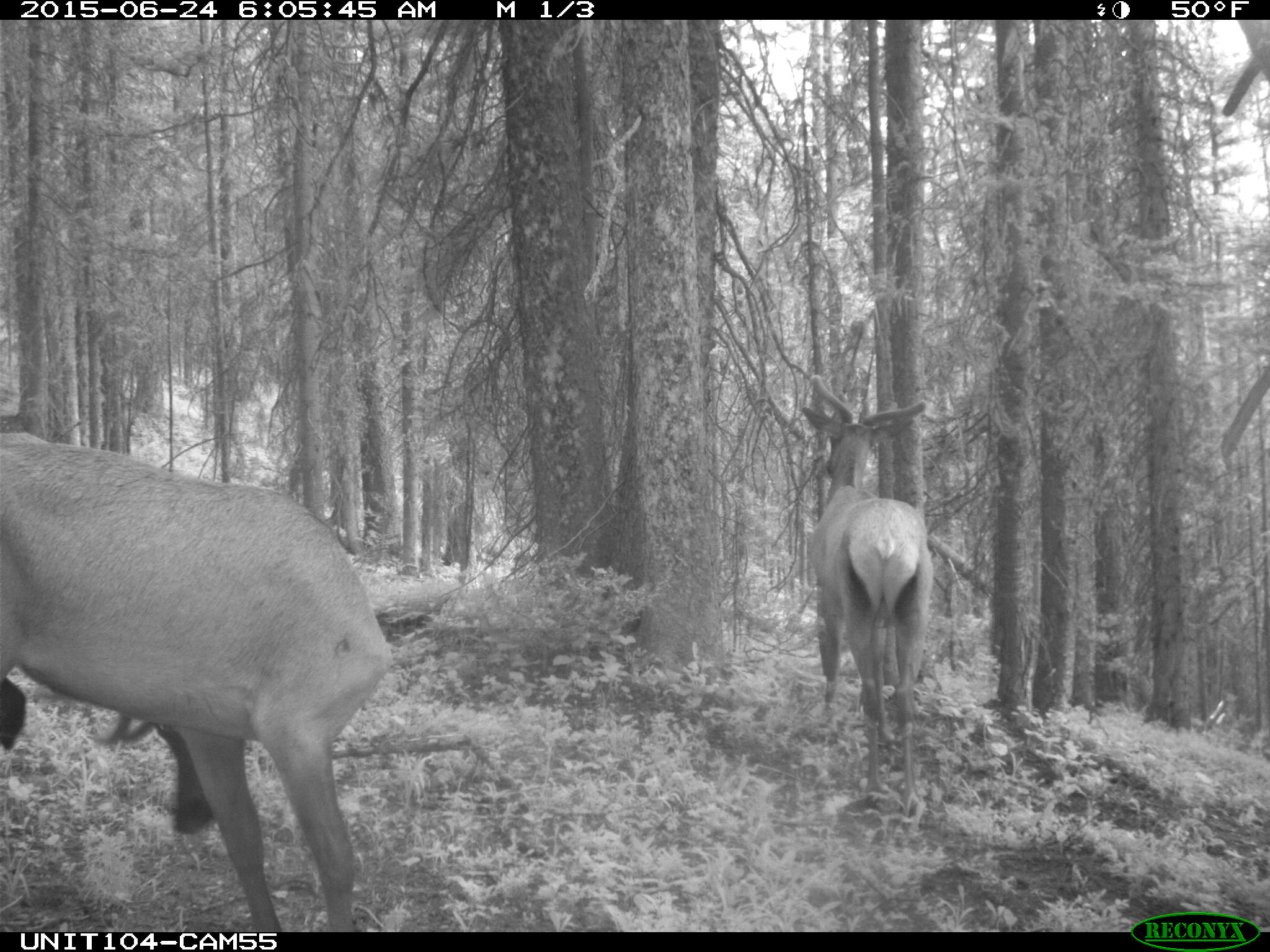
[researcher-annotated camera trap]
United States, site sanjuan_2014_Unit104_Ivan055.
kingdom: Animalia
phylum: Chordata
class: Mammalia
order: Artiodactyla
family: Cervidae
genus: Cervus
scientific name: Cervus elaphus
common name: red deer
Cervus elaphus (red deer).